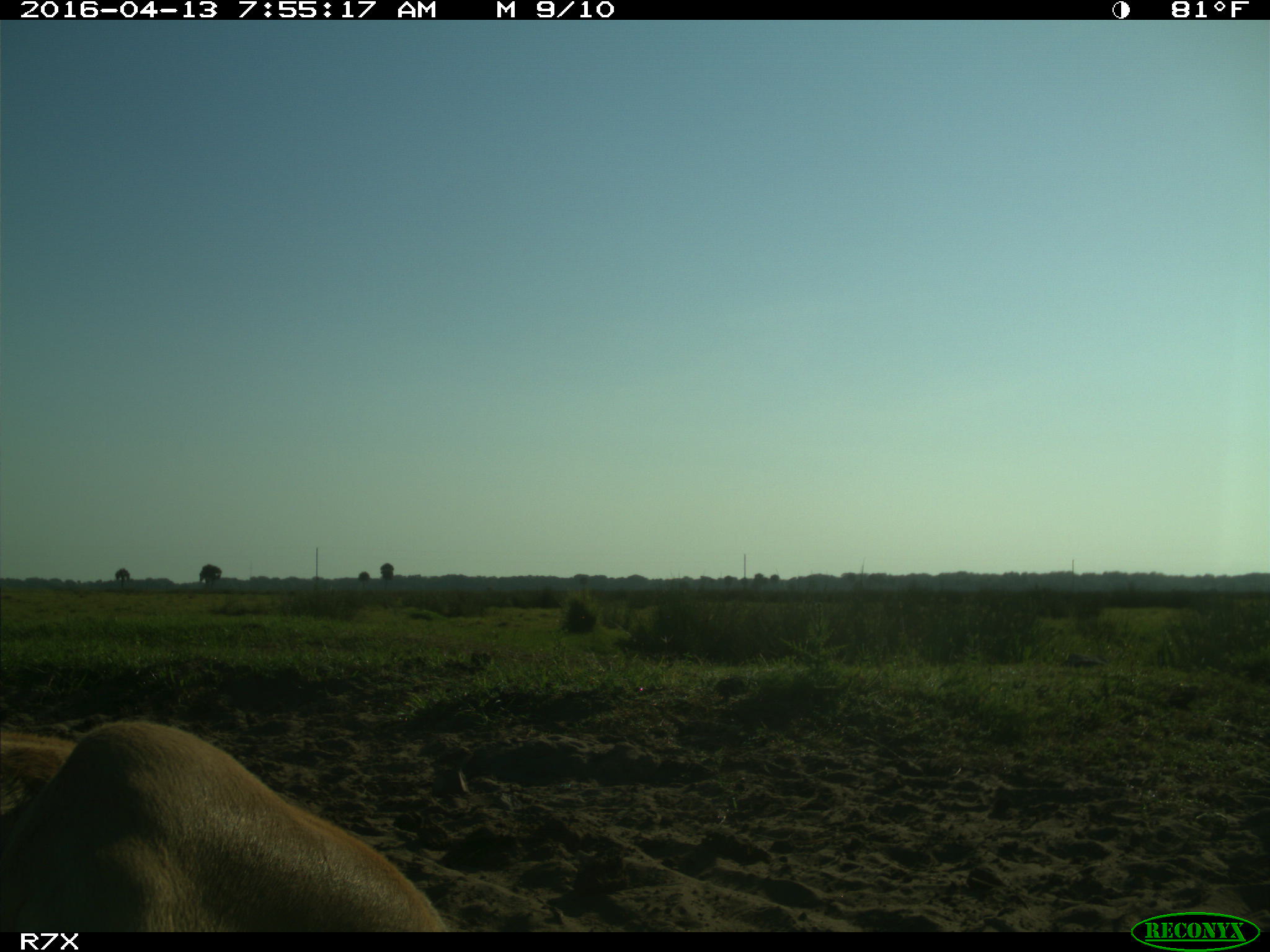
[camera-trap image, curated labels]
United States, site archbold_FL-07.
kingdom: Animalia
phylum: Chordata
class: Mammalia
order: Artiodactyla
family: Bovidae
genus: Bos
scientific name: Bos taurus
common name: domestic cow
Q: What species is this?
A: Bos taurus (domestic cow).